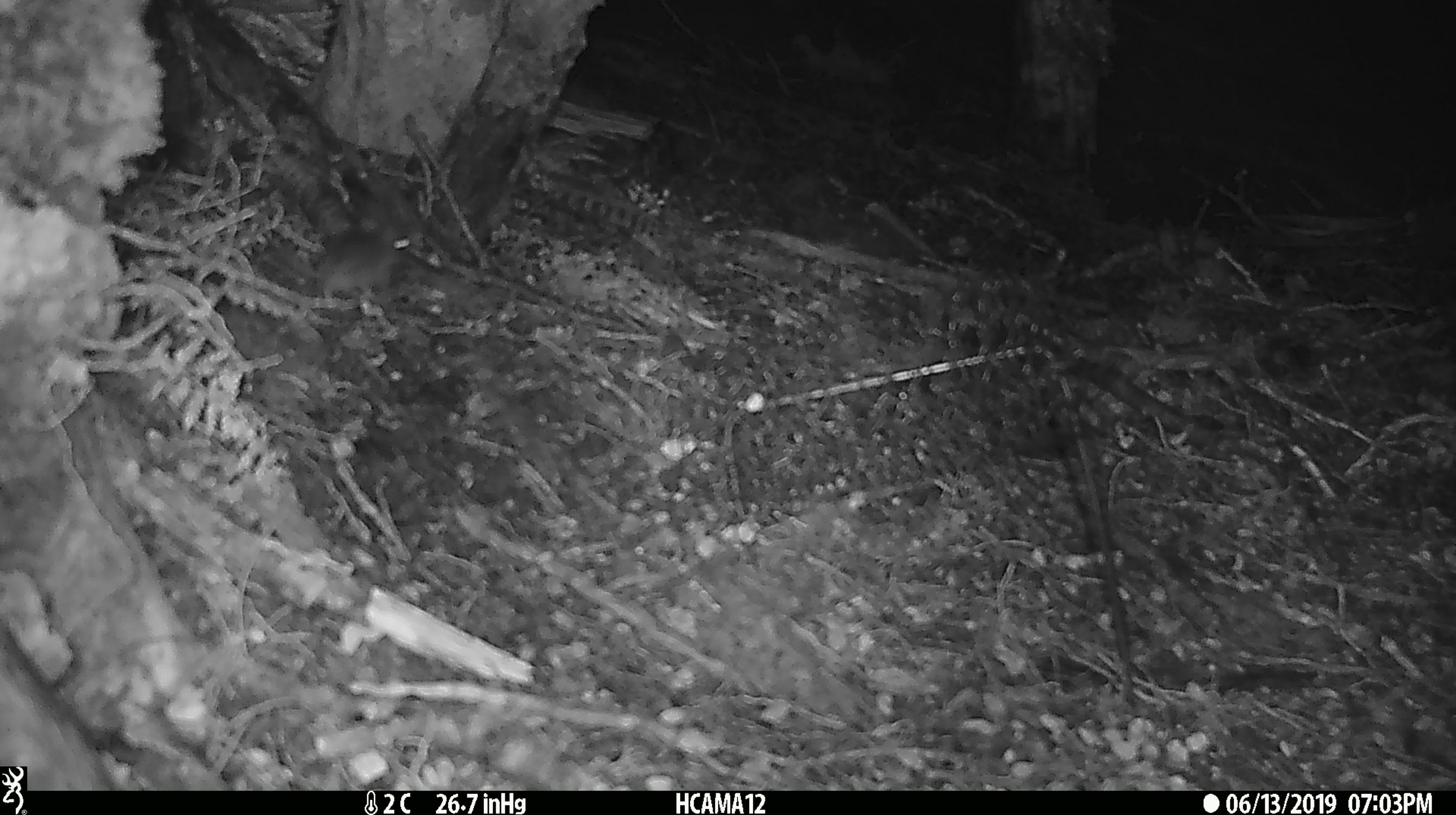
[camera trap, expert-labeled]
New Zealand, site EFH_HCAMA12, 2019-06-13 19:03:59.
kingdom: Animalia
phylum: Chordata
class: Mammalia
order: Rodentia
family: Muridae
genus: Mus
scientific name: Mus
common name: mouse